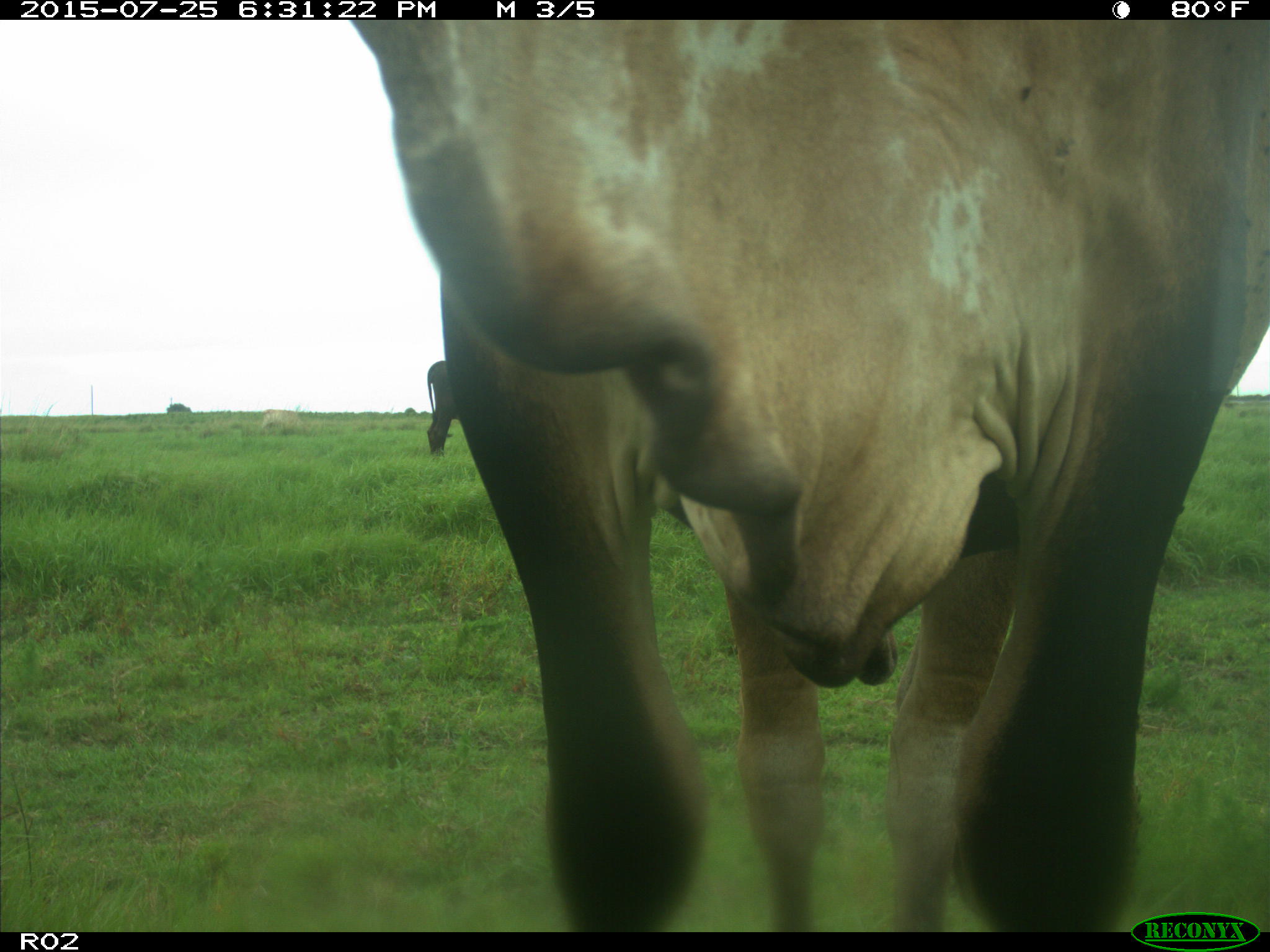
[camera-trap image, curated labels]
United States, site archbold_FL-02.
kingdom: Animalia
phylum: Chordata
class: Mammalia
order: Artiodactyla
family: Bovidae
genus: Bos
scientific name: Bos taurus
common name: domestic cow